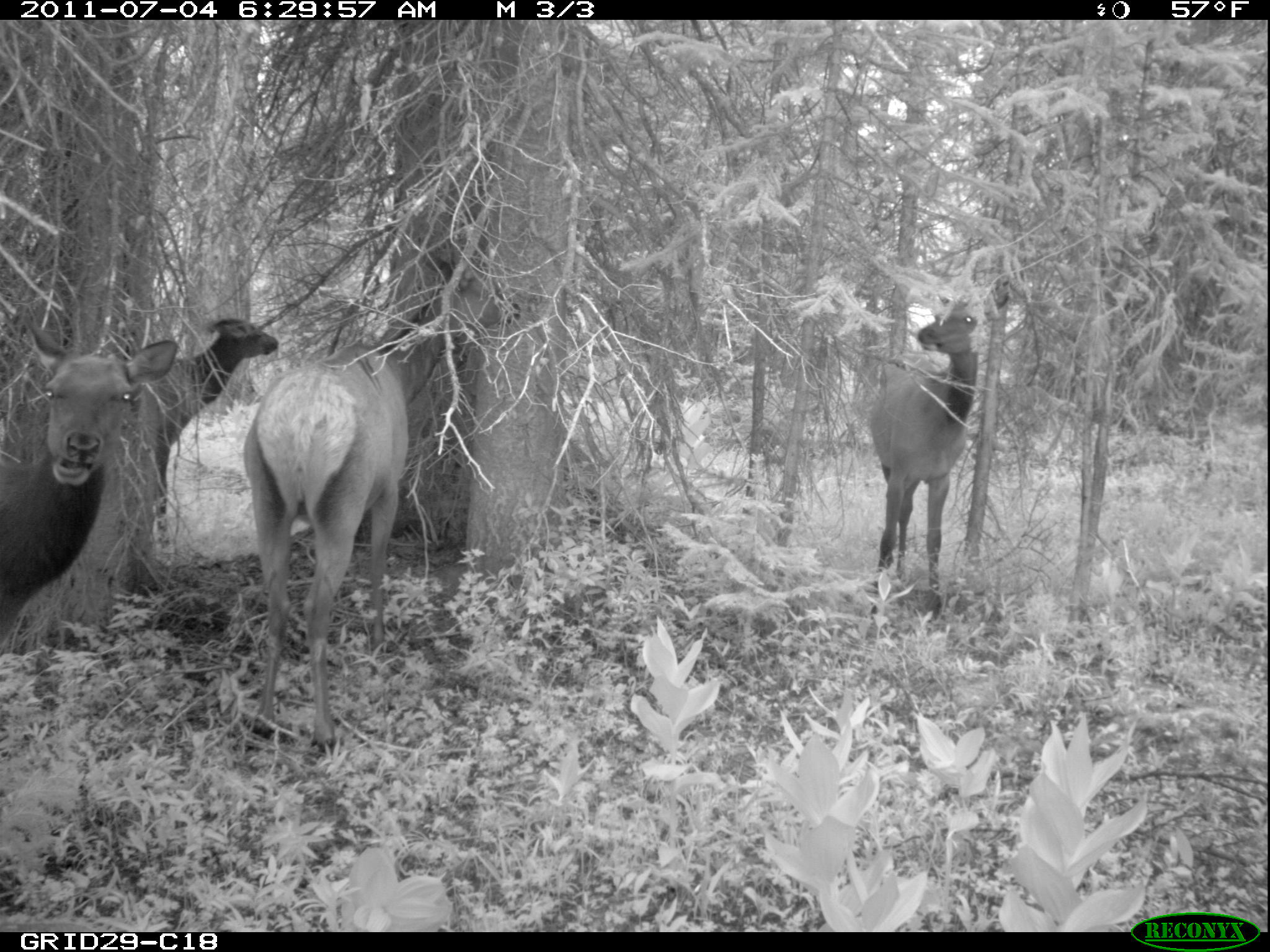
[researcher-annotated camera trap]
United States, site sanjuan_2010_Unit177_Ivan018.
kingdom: Animalia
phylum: Chordata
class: Mammalia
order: Artiodactyla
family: Cervidae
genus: Cervus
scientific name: Cervus elaphus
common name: red deer